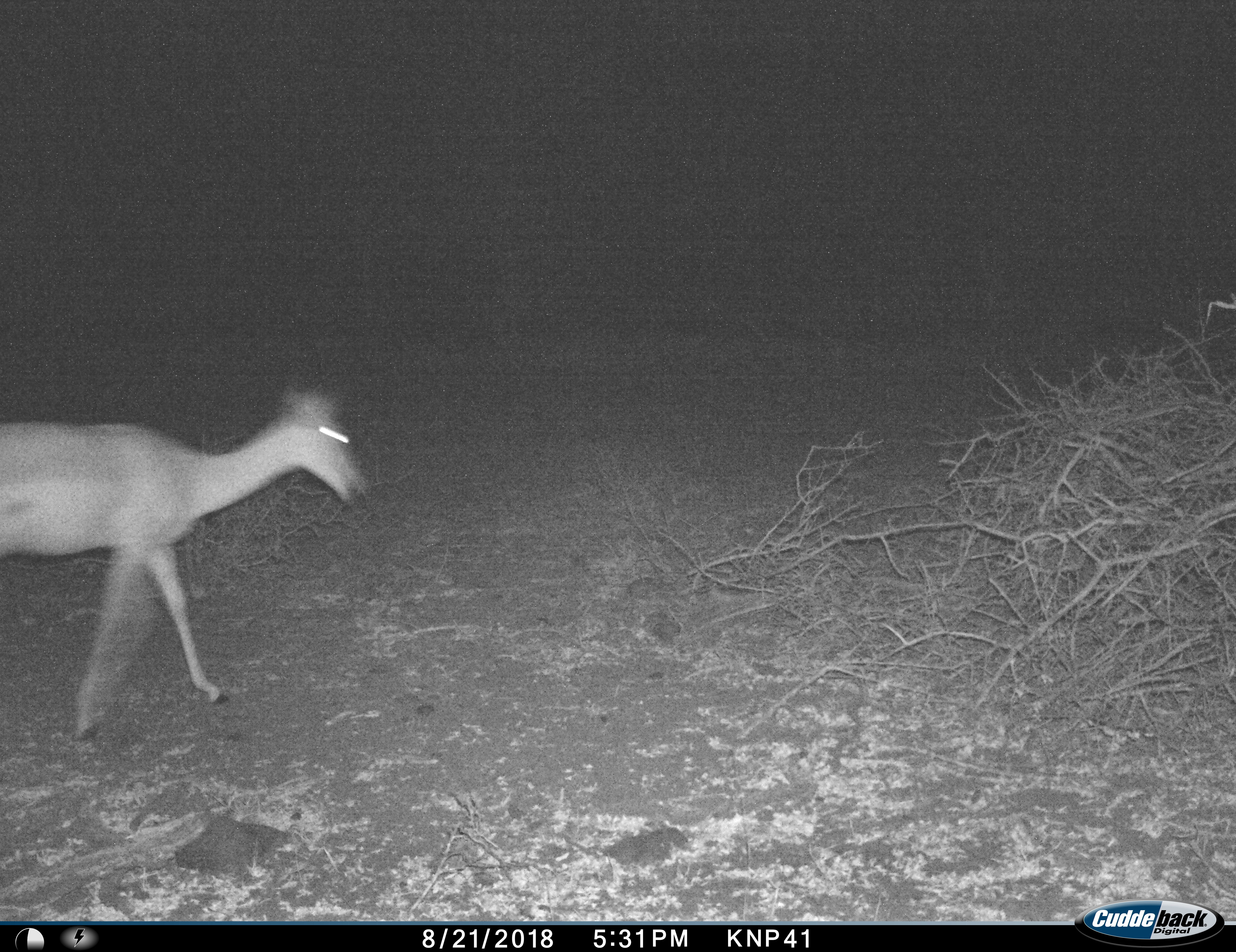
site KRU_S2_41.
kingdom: Animalia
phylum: Chordata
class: Mammalia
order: Artiodactyla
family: Bovidae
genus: Aepyceros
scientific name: Aepyceros melampus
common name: impala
Impala (Aepyceros melampus), count 1. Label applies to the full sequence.